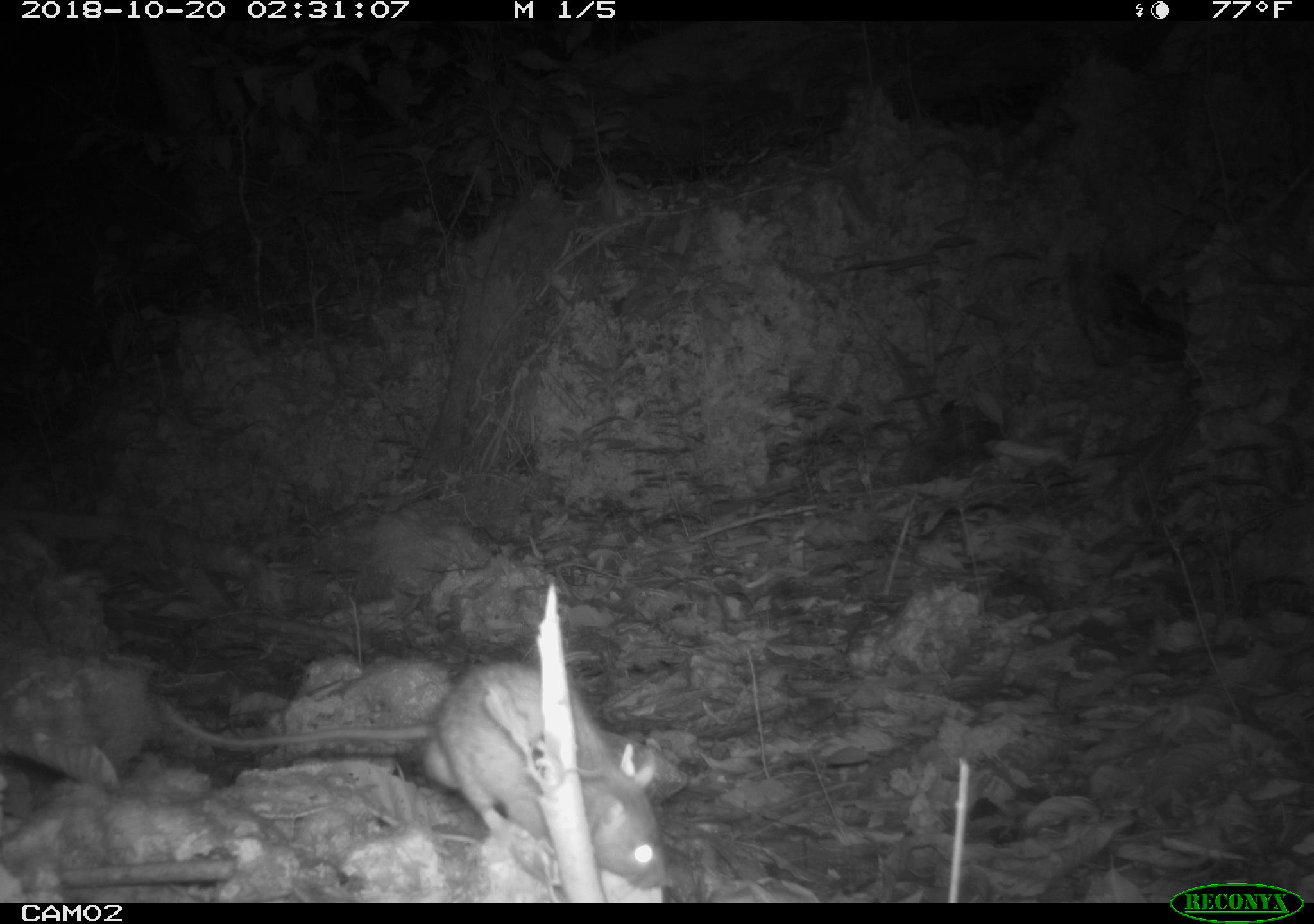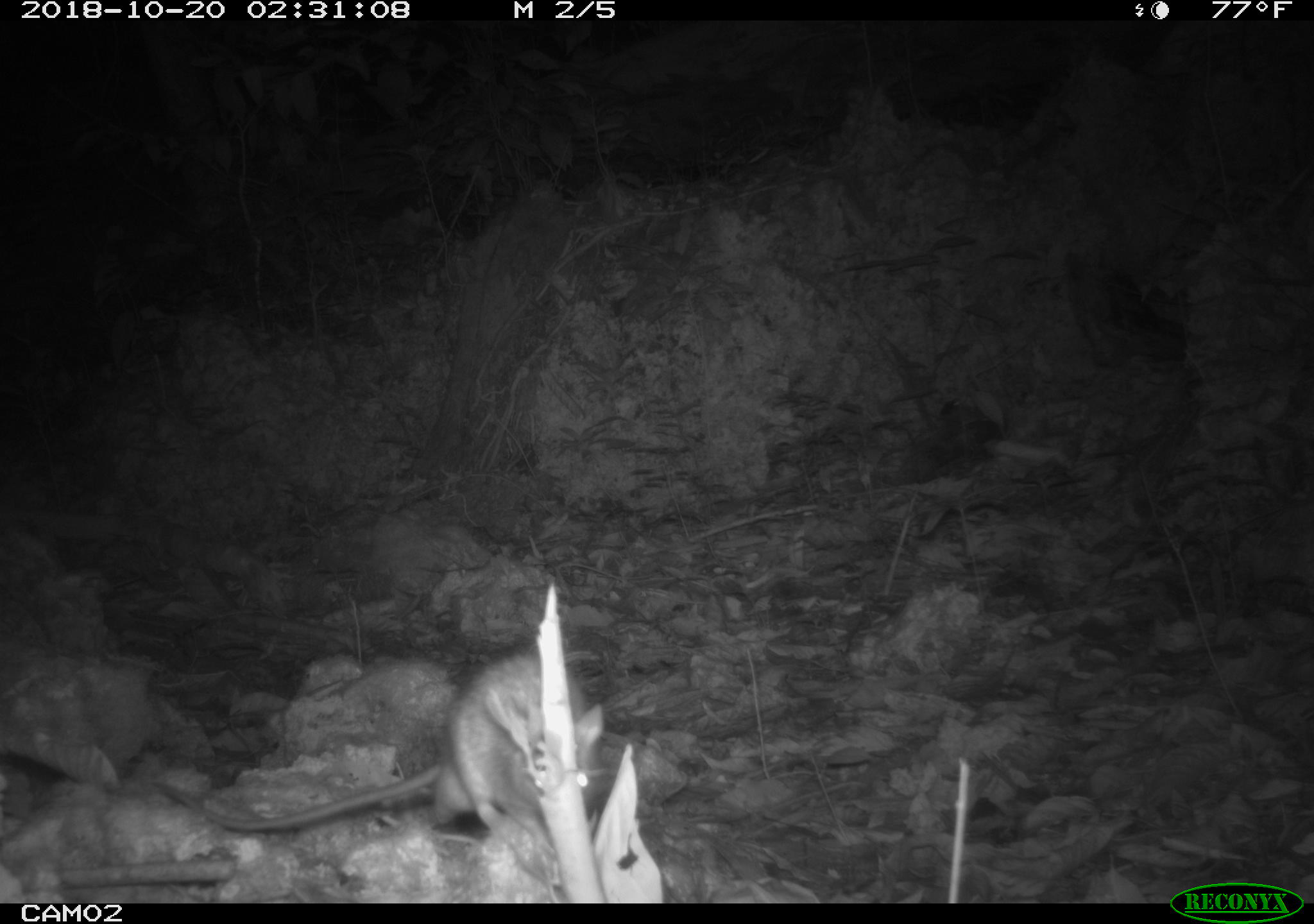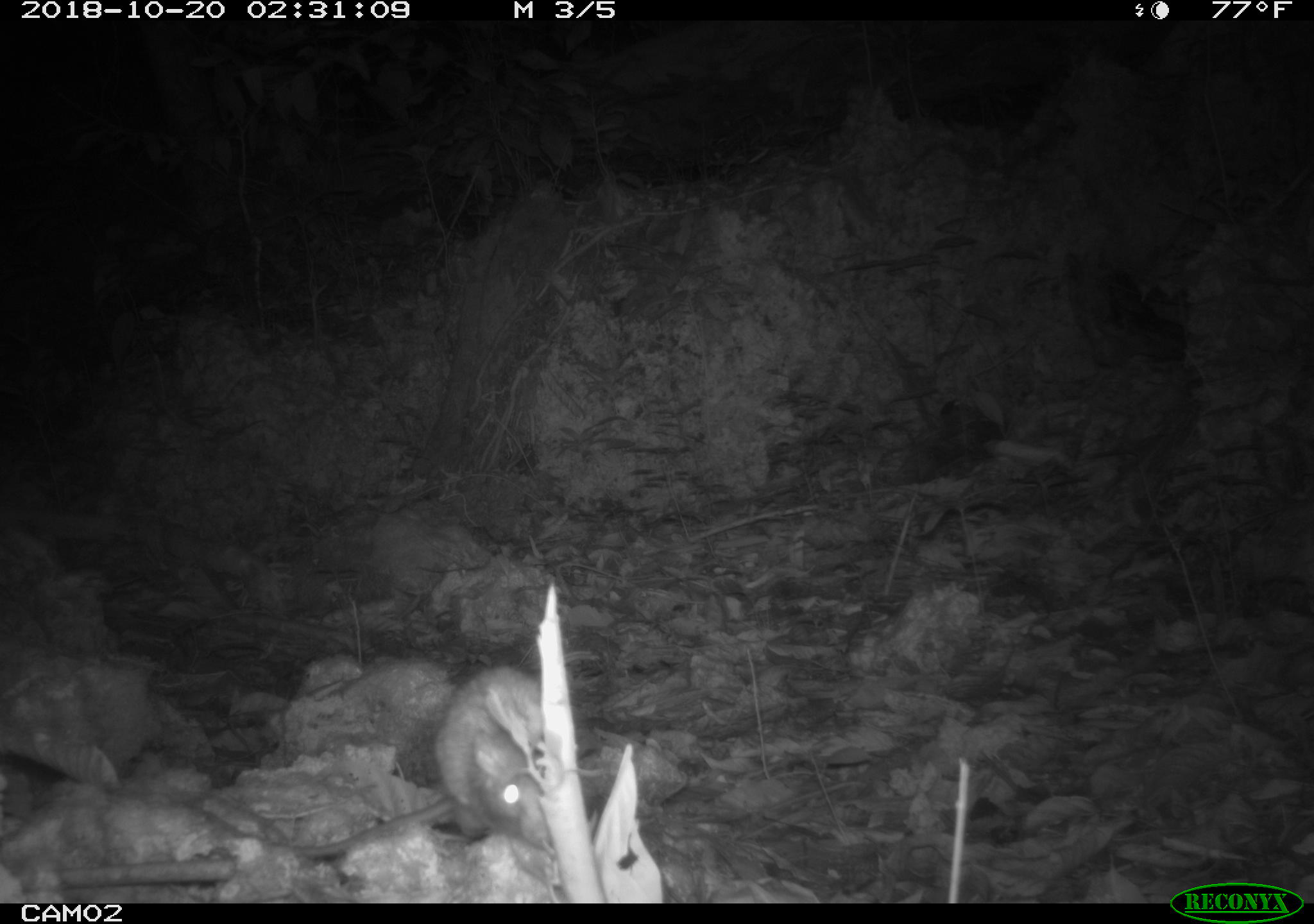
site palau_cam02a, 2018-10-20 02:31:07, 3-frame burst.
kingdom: Animalia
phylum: Chordata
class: Mammalia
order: Rodentia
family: Muridae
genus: Rattus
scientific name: Rattus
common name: rat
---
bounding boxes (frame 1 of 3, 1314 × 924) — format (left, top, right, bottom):
rat: (140, 647, 670, 895)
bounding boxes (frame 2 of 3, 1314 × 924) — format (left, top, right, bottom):
rat: (192, 608, 610, 887)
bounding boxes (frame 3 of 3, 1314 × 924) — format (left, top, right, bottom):
rat: (429, 657, 572, 860)